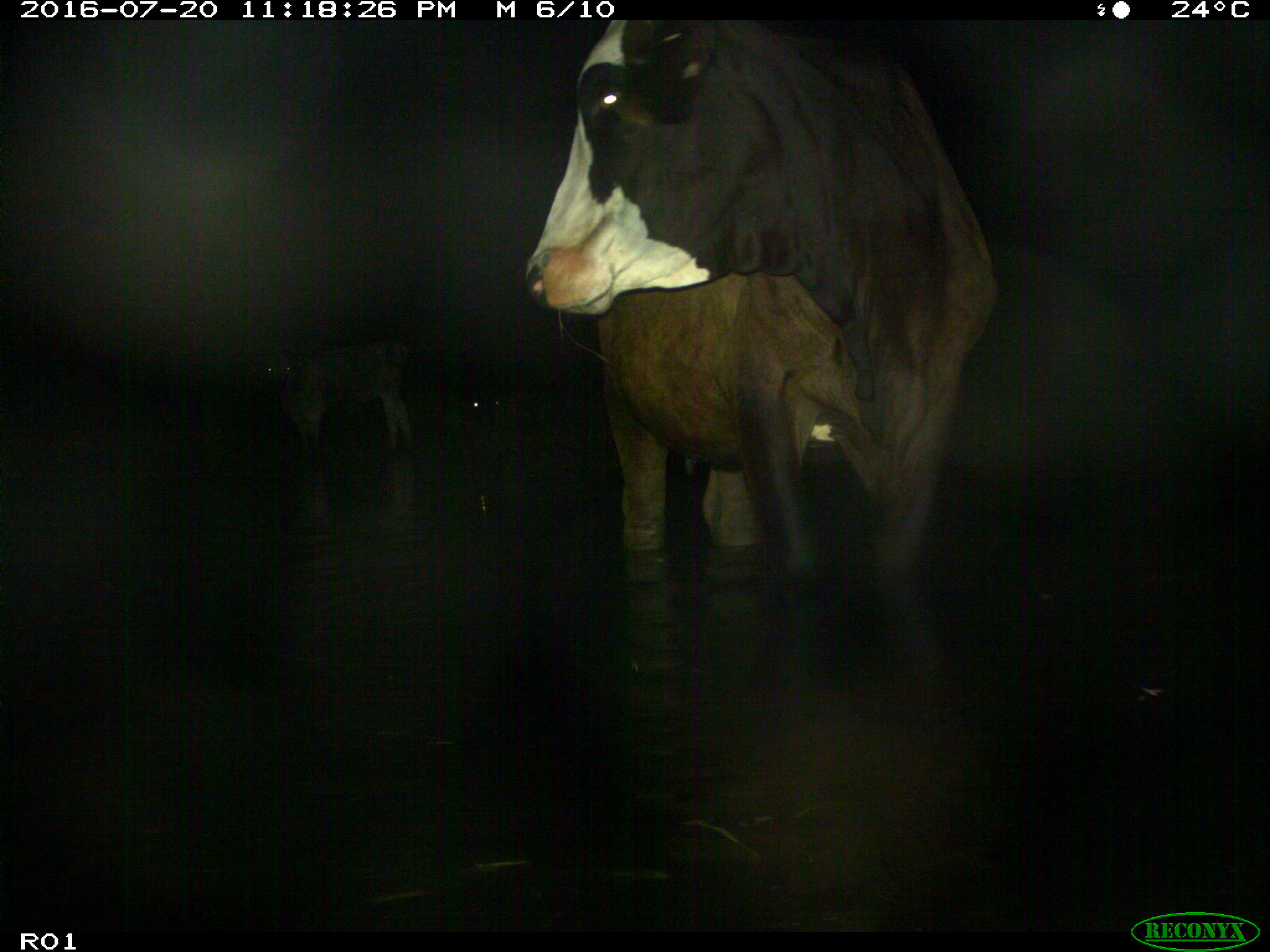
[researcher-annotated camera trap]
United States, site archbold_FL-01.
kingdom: Animalia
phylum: Chordata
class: Mammalia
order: Artiodactyla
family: Bovidae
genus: Bos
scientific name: Bos taurus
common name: domestic cow